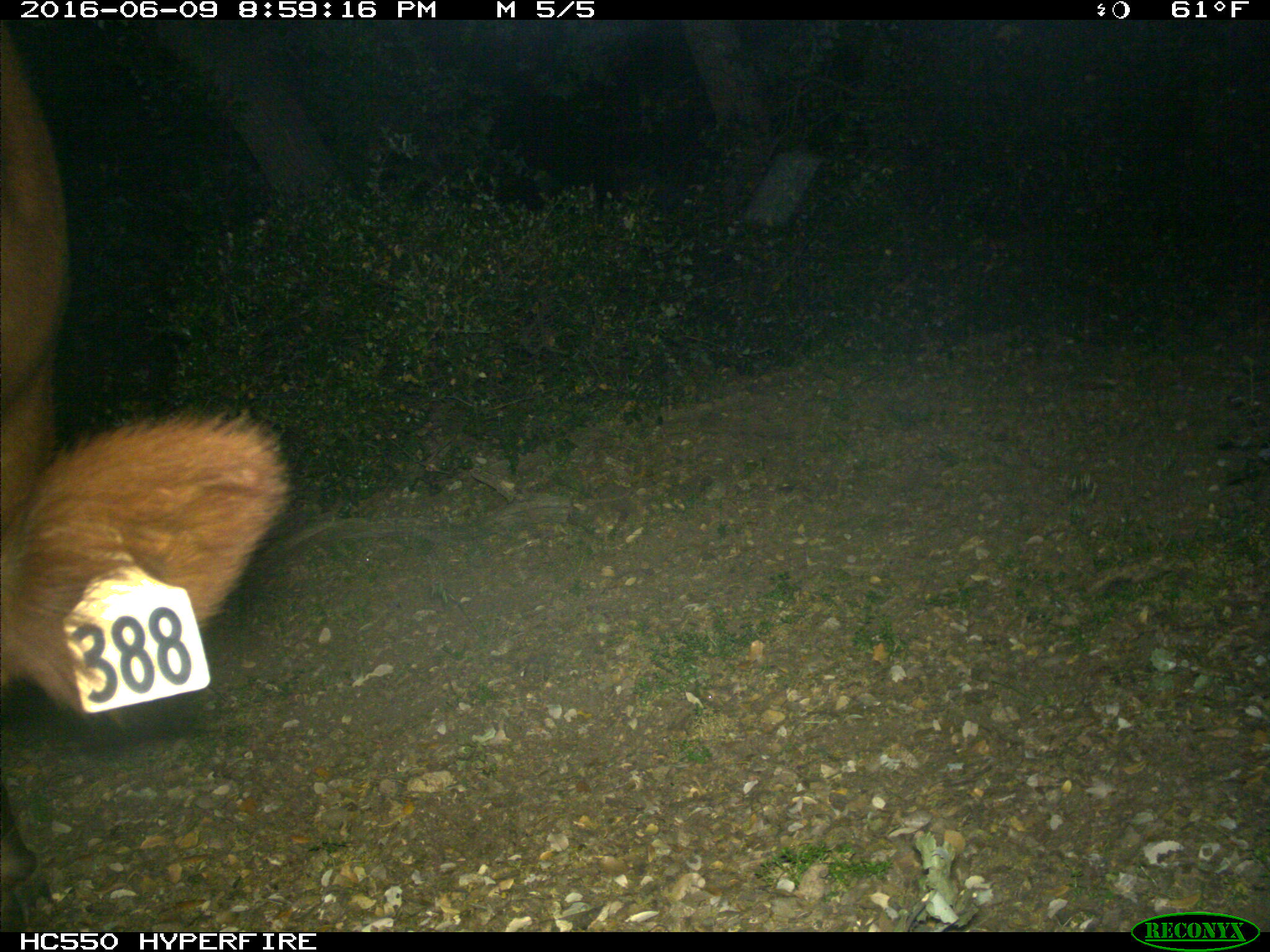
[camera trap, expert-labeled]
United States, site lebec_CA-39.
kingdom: Animalia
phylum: Chordata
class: Mammalia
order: Artiodactyla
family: Bovidae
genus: Bos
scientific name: Bos taurus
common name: domestic cow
Bos taurus (domestic cow).